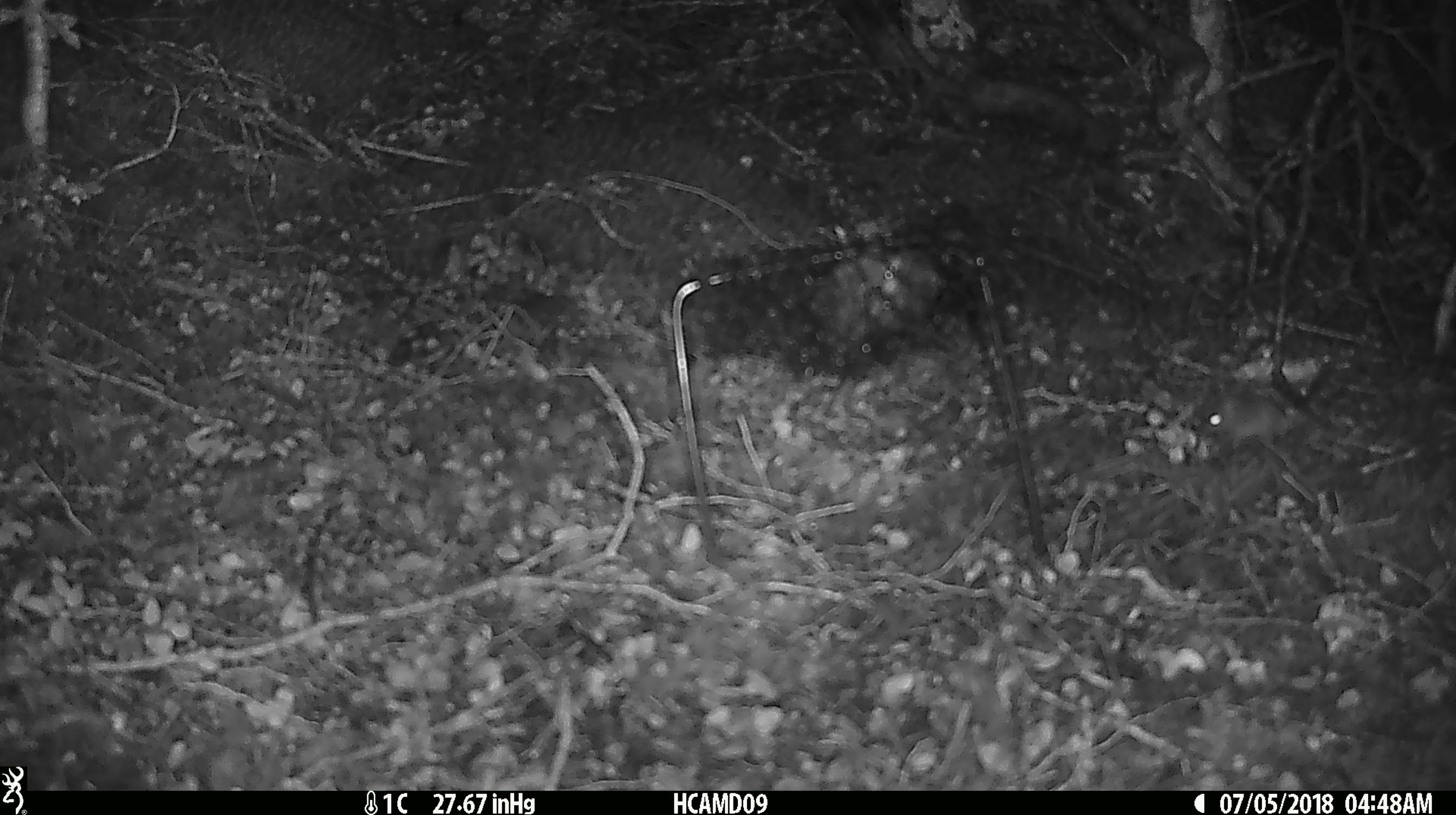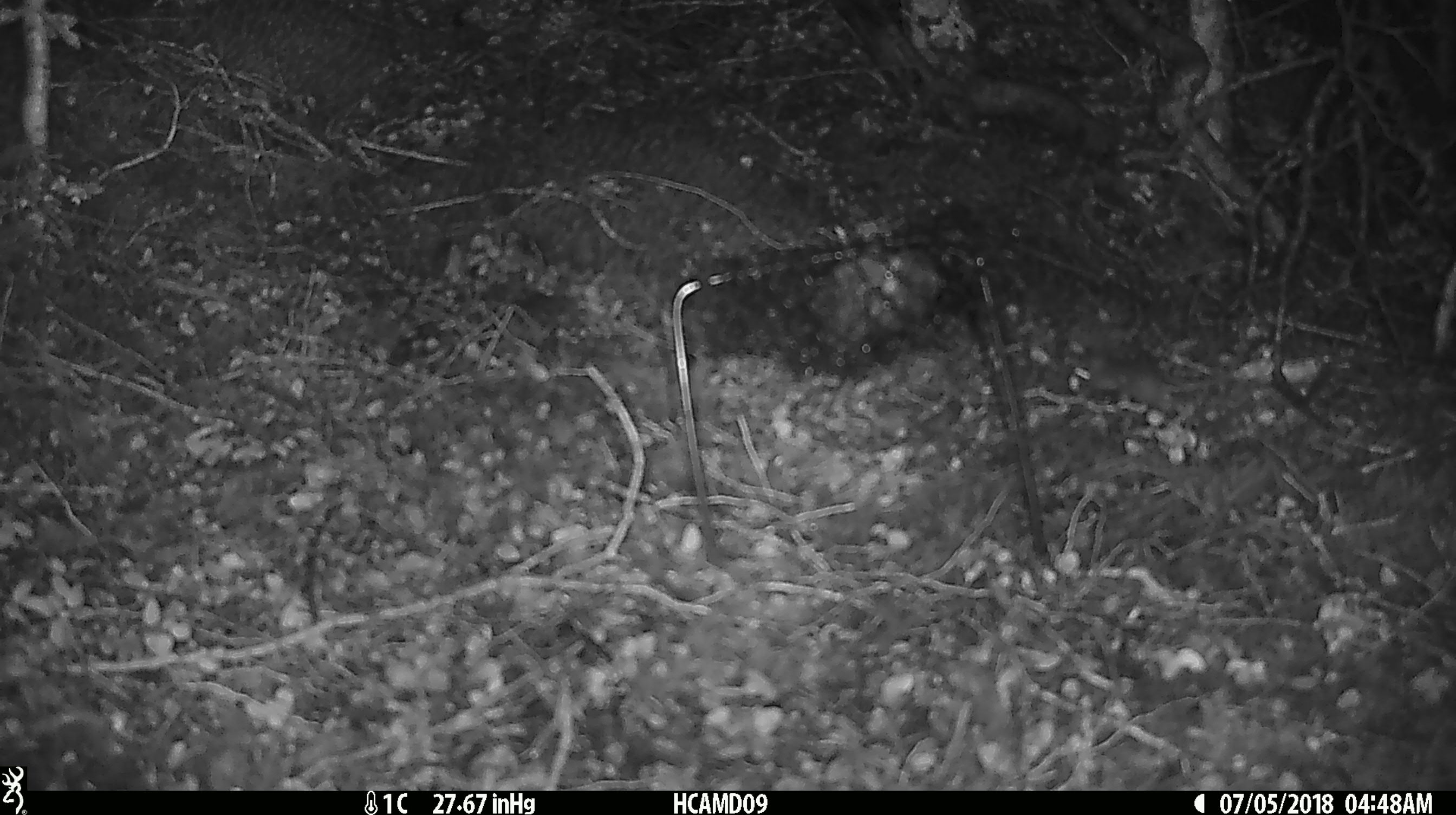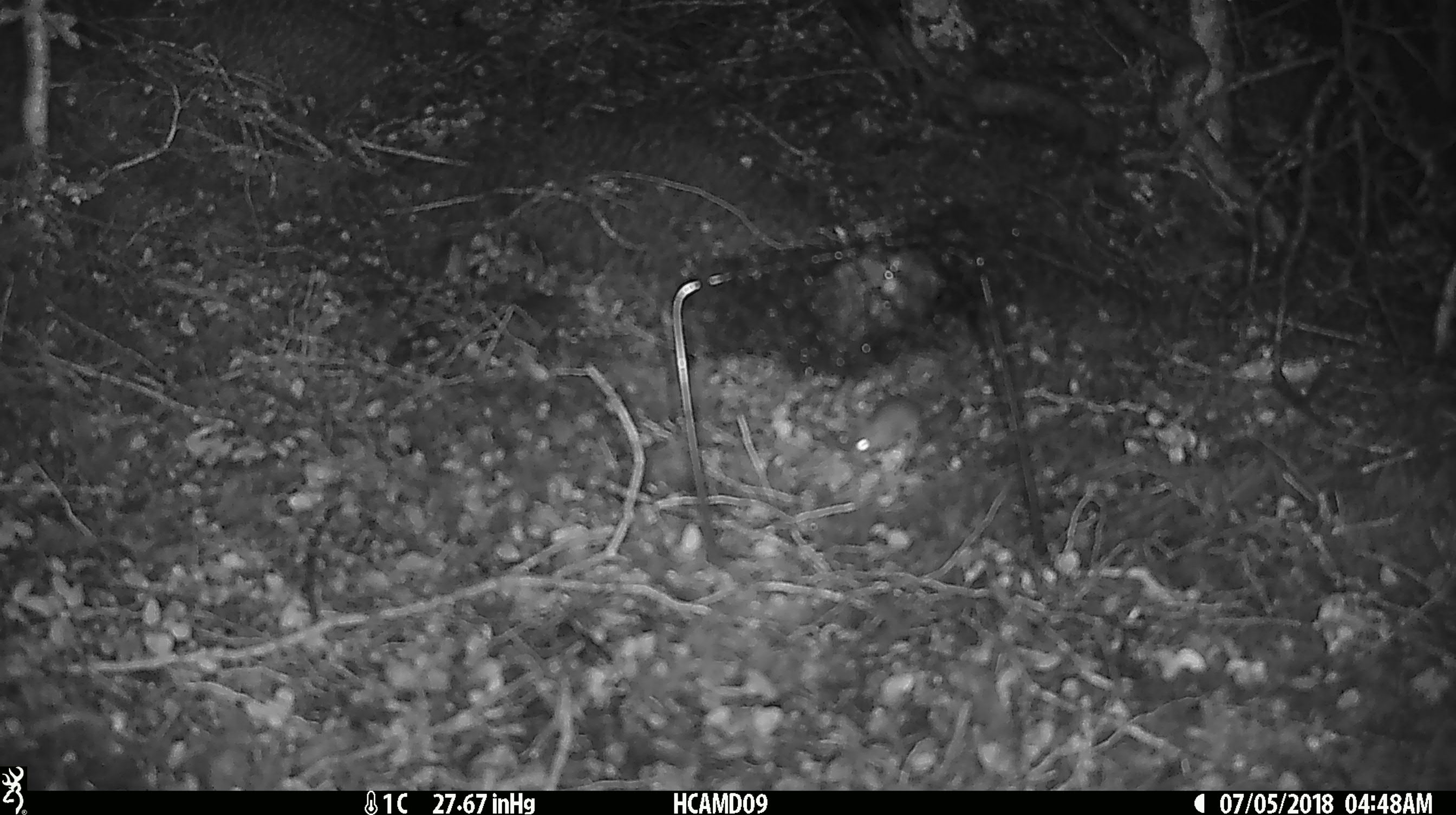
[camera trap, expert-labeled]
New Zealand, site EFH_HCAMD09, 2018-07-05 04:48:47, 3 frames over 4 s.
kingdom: Animalia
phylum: Chordata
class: Mammalia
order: Rodentia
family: Muridae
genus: Mus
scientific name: Mus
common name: mouse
Mouse (Mus).